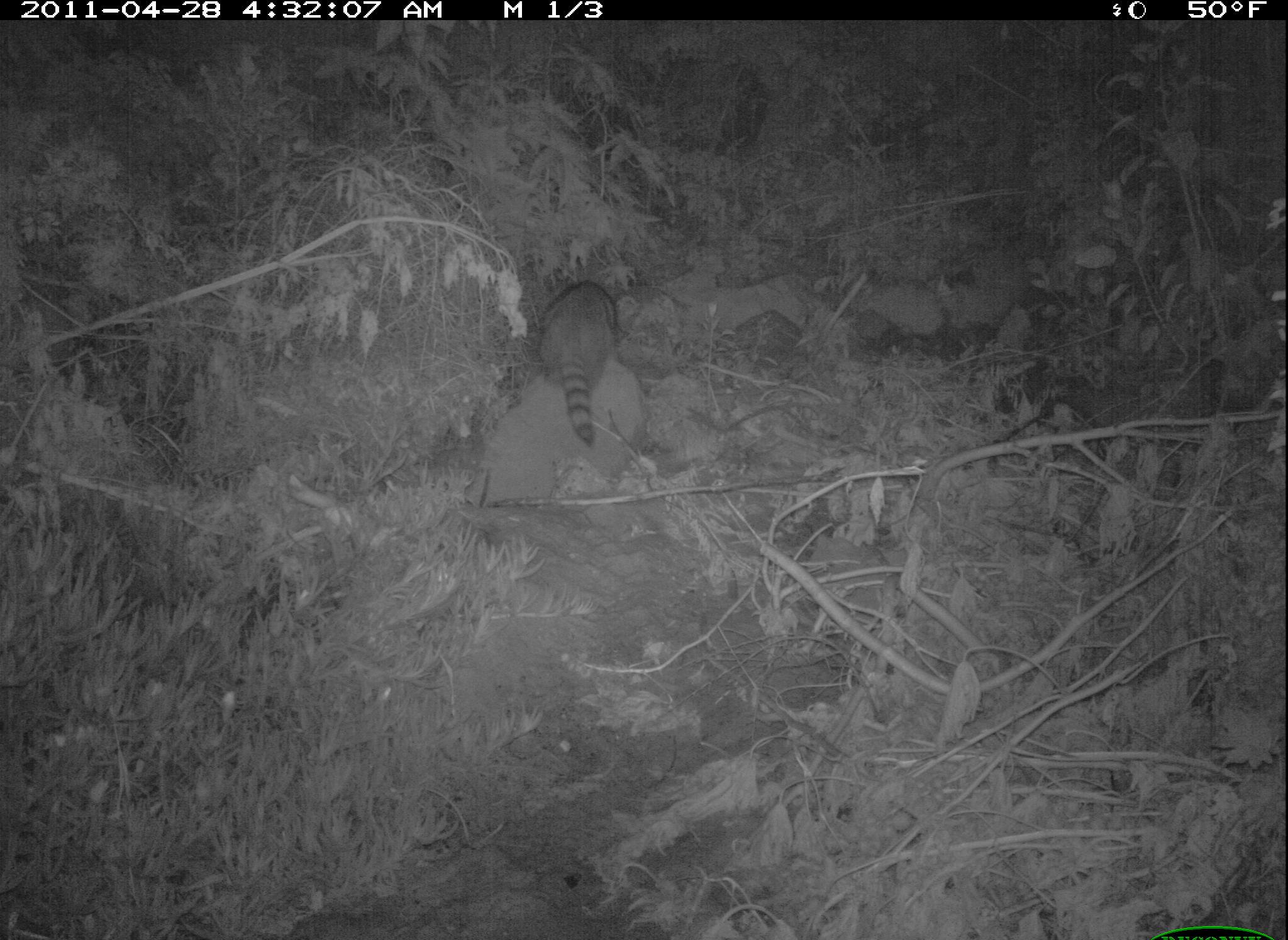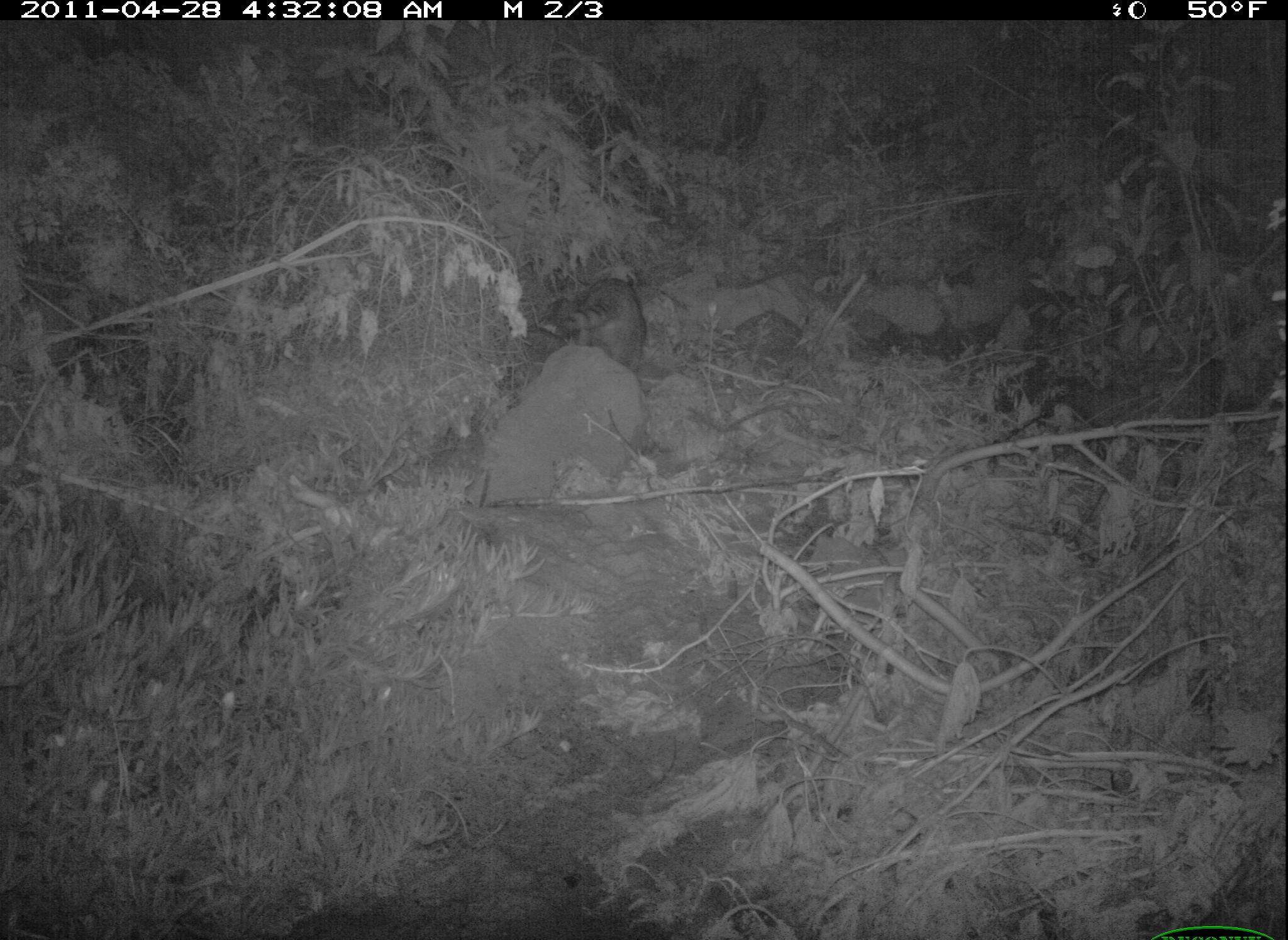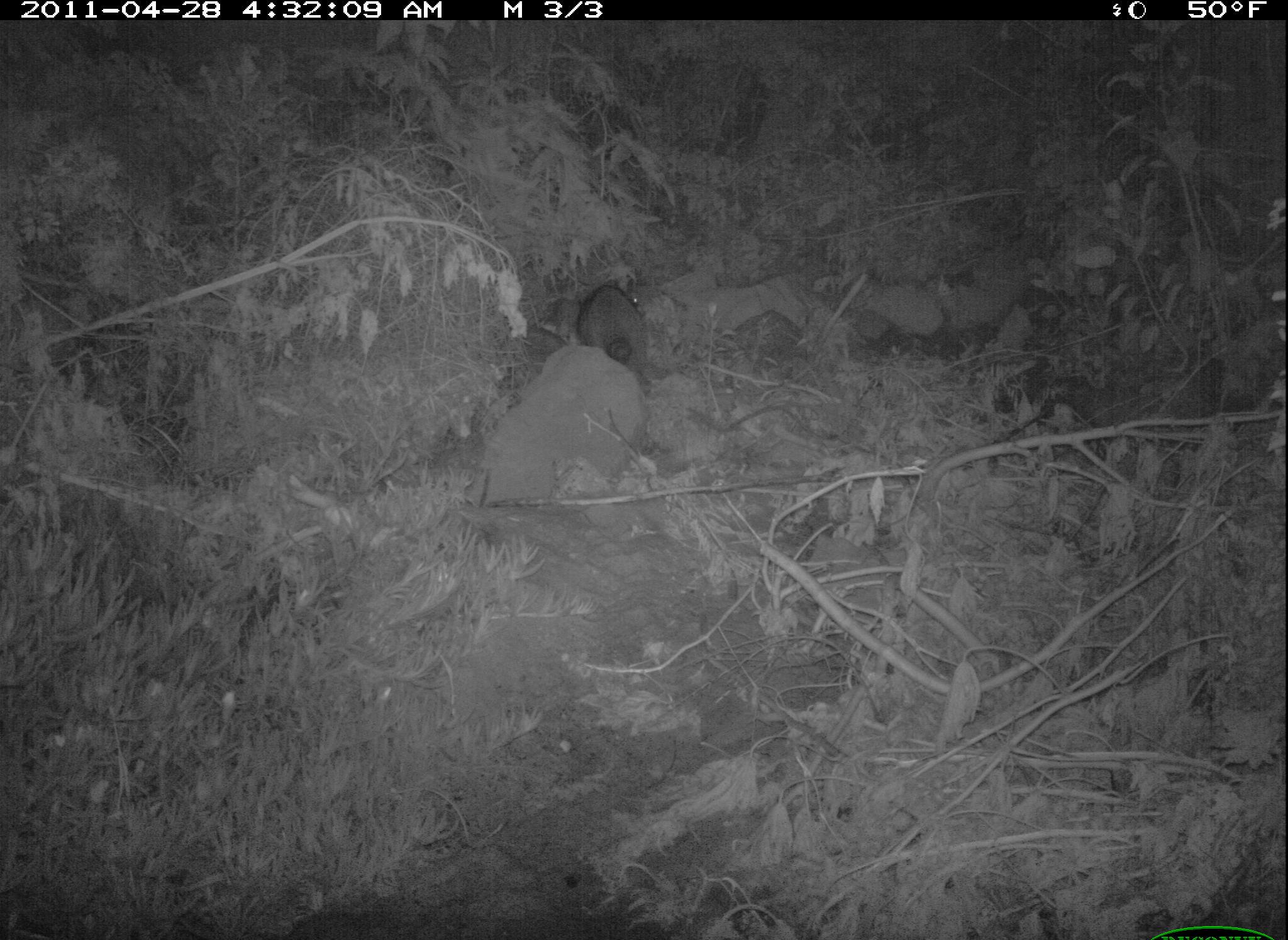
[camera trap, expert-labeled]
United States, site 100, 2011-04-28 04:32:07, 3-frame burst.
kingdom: Animalia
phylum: Chordata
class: Mammalia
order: Carnivora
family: Procyonidae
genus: Procyon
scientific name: Procyon lotor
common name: raccoon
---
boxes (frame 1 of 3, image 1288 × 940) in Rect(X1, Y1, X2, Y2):
raccoon: Rect(530, 253, 626, 454)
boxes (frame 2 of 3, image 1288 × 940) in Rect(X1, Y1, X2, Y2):
raccoon: Rect(546, 263, 658, 385)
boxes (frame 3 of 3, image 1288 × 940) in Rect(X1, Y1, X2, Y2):
raccoon: Rect(552, 274, 662, 382)